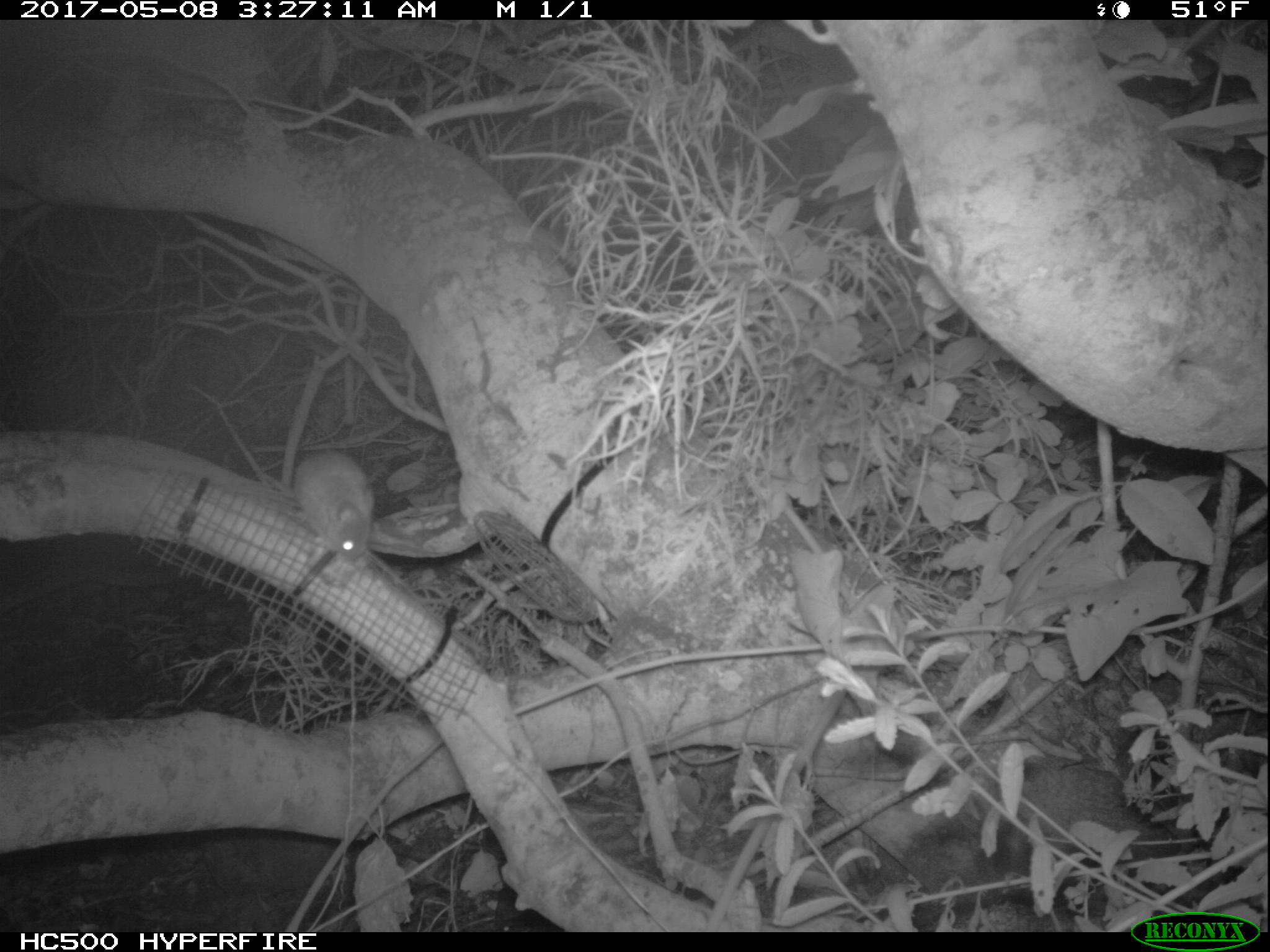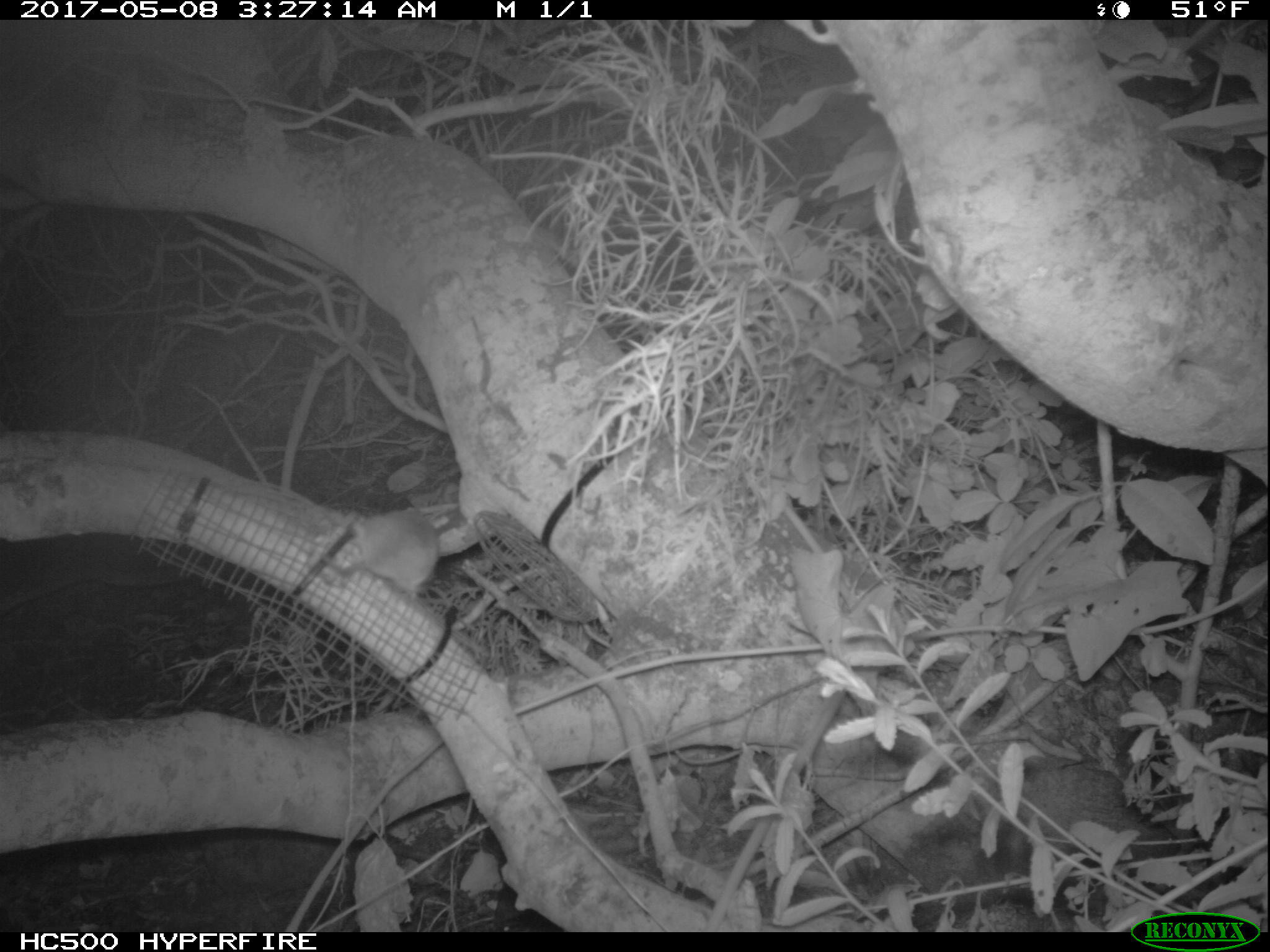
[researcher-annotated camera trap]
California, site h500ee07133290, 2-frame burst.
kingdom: Animalia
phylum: Chordata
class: Mammalia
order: Rodentia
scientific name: Rodentia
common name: rodent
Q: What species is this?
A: Rodent (Rodentia).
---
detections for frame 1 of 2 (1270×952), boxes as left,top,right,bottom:
rodent: 292,449,375,561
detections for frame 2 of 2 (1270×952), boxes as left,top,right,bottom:
rodent: 339,505,436,604